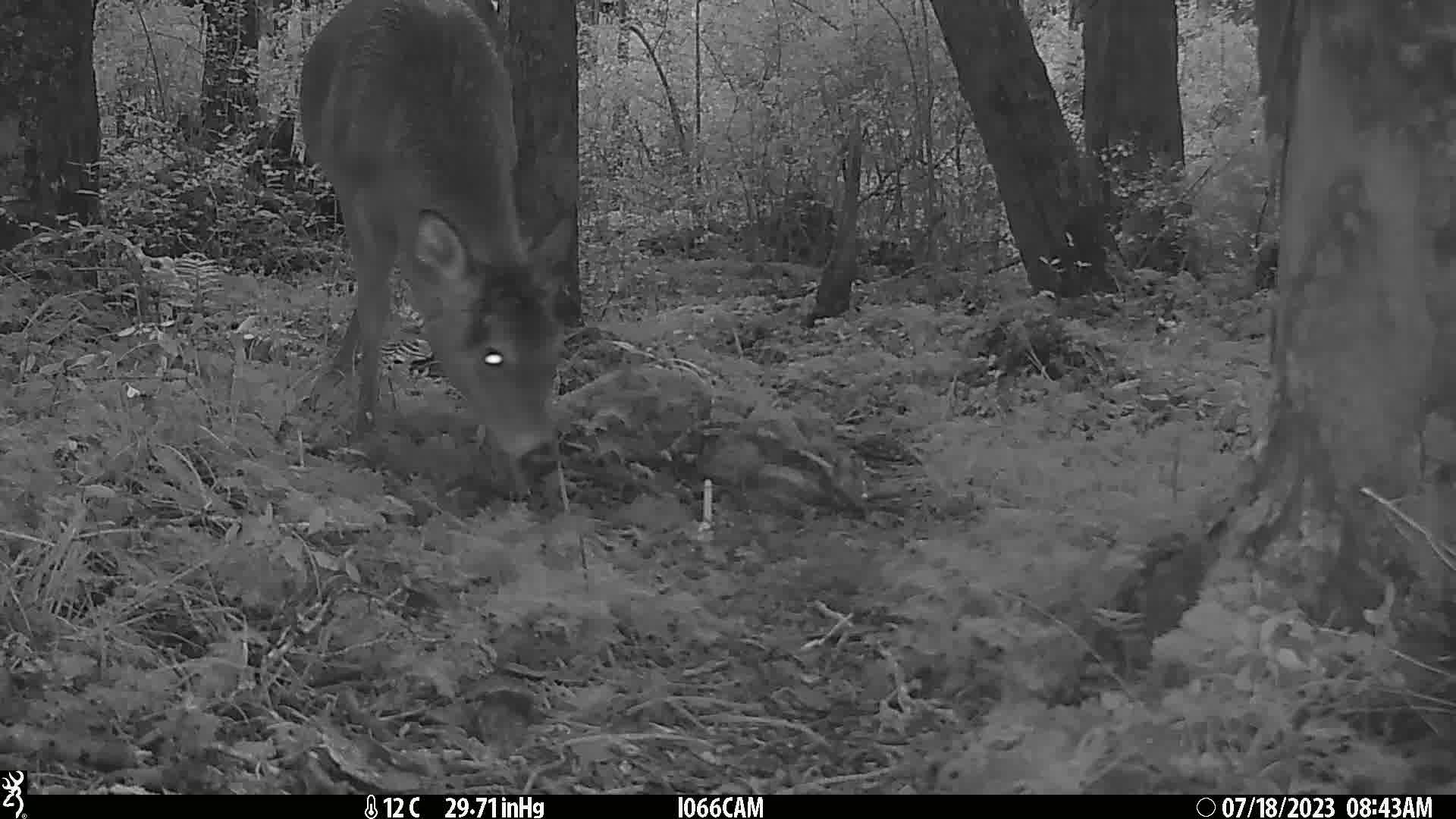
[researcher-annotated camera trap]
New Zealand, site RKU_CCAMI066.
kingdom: Animalia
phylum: Chordata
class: Mammalia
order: Artiodactyla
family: Cervidae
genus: Odocoileus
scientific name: Odocoileus virginianus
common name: white-tailed deer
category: white tailed deer